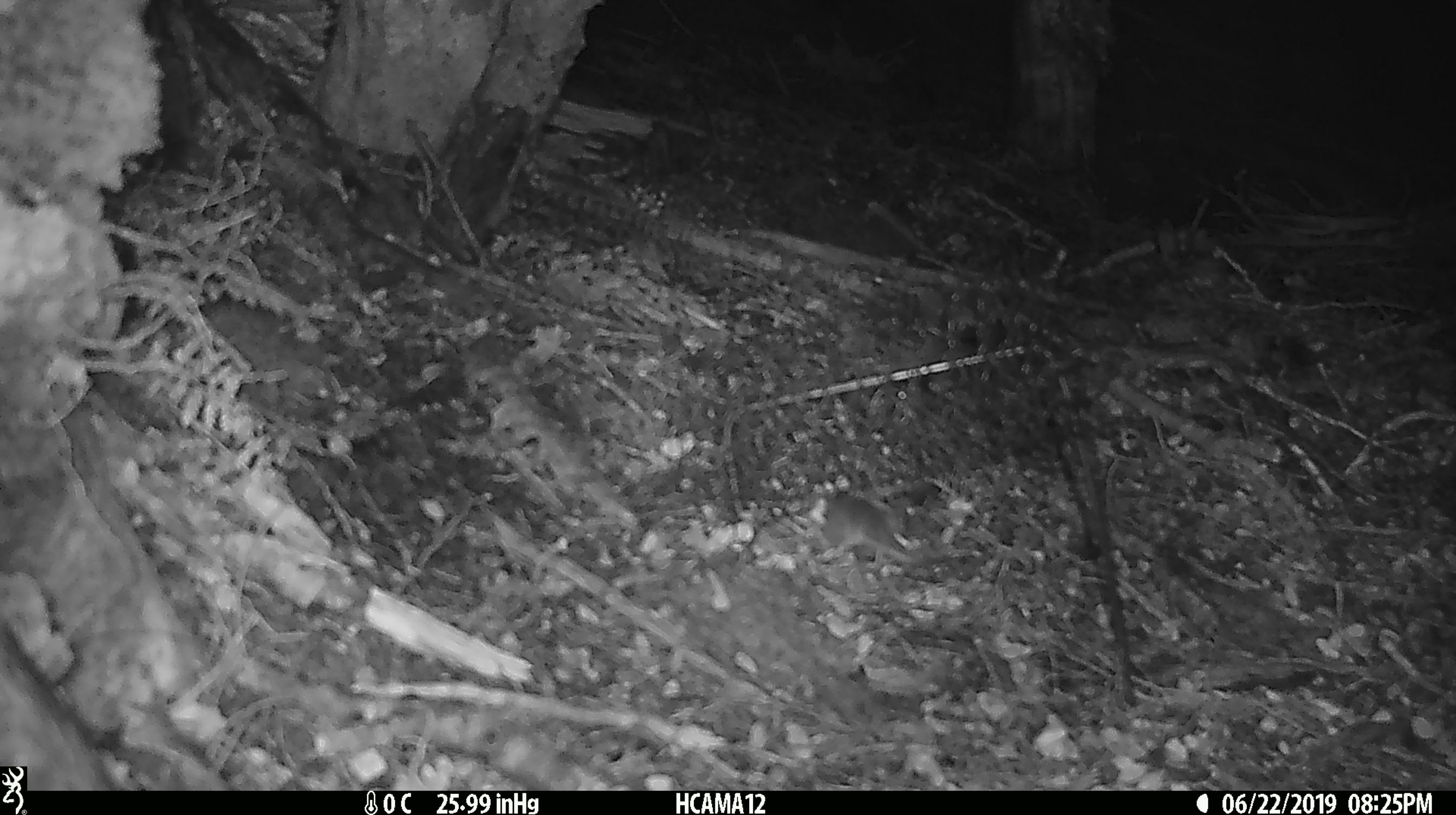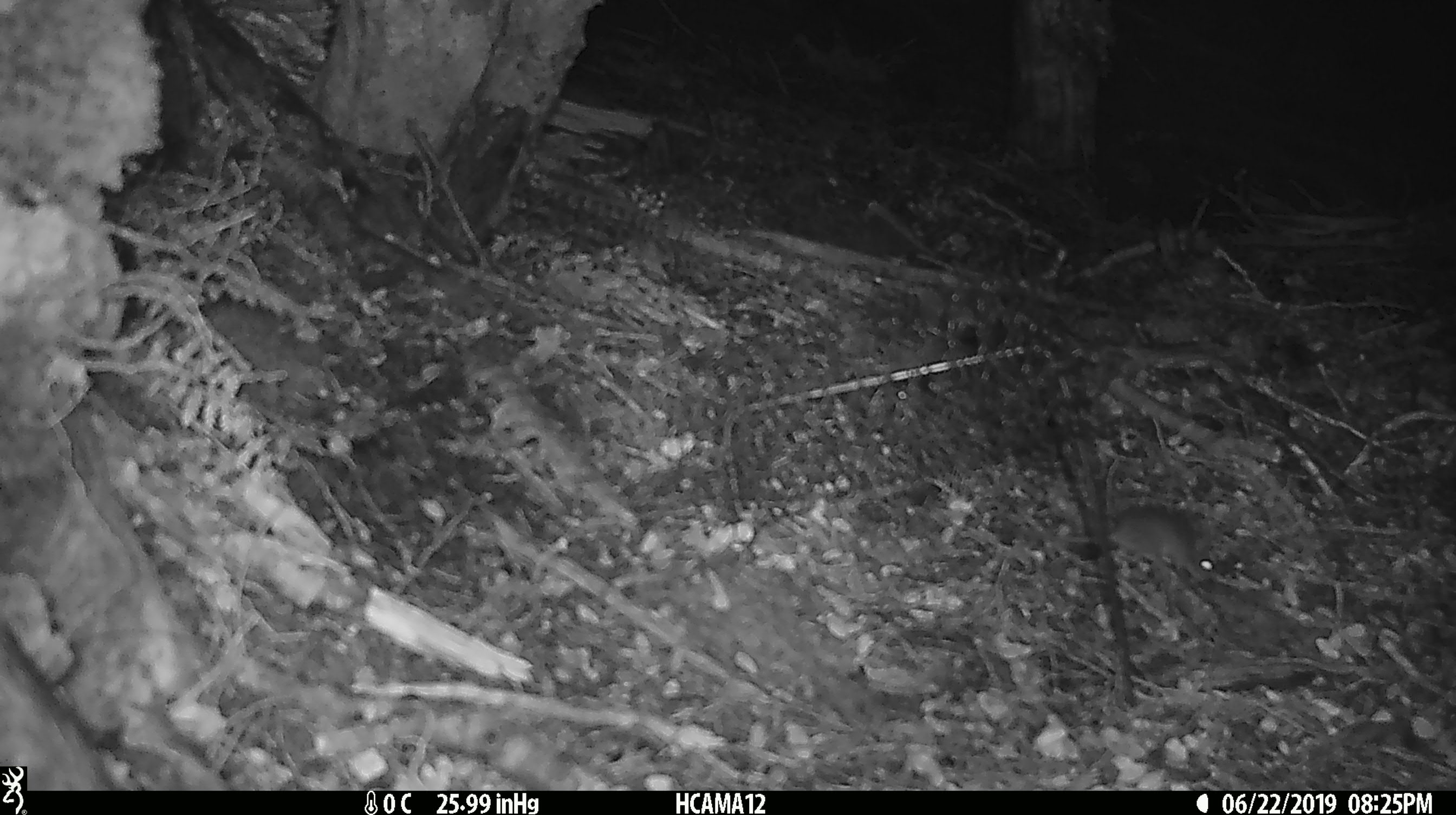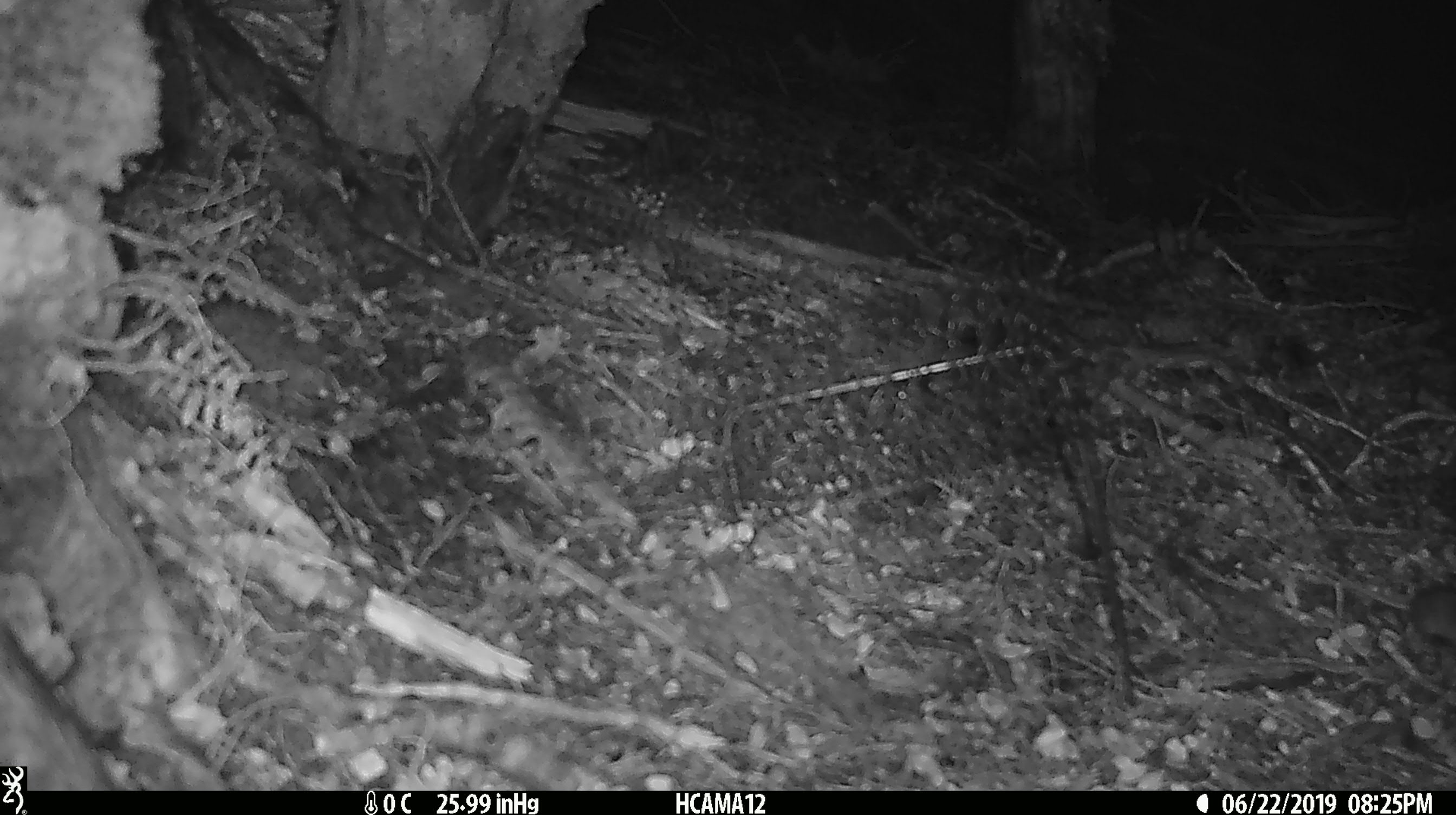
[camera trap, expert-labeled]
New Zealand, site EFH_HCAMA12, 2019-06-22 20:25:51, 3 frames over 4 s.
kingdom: Animalia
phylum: Chordata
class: Mammalia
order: Rodentia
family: Muridae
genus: Mus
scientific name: Mus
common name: mouse